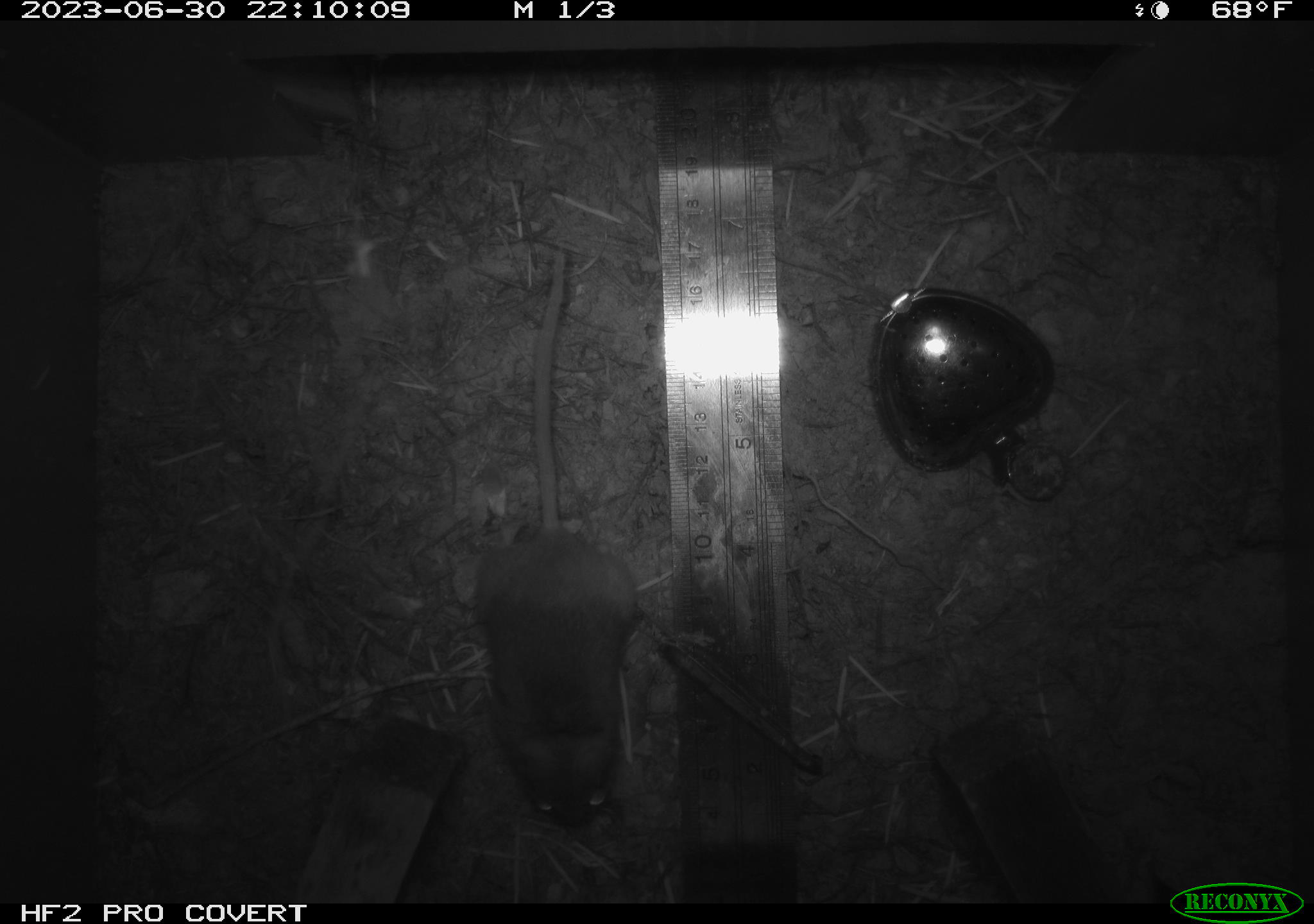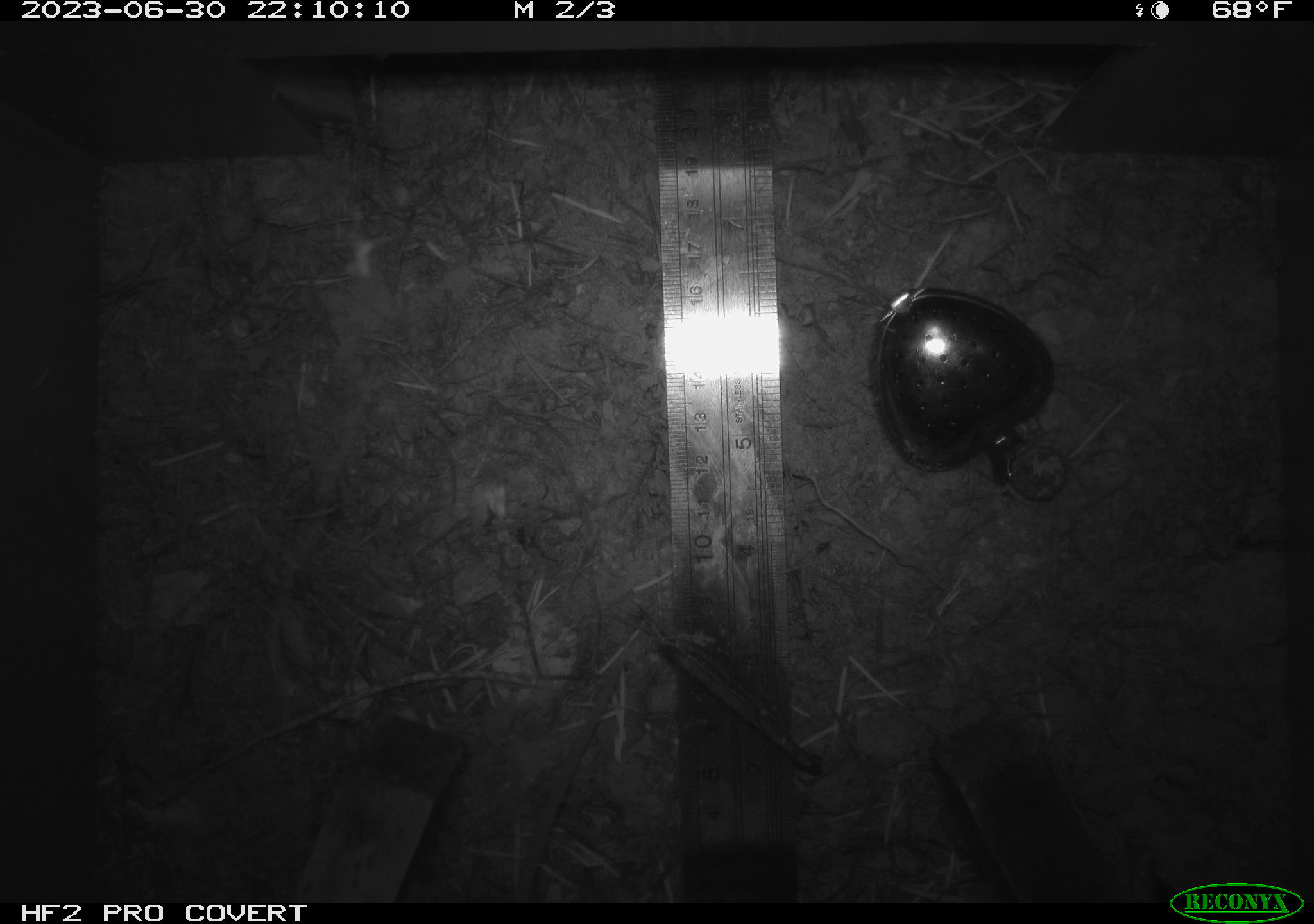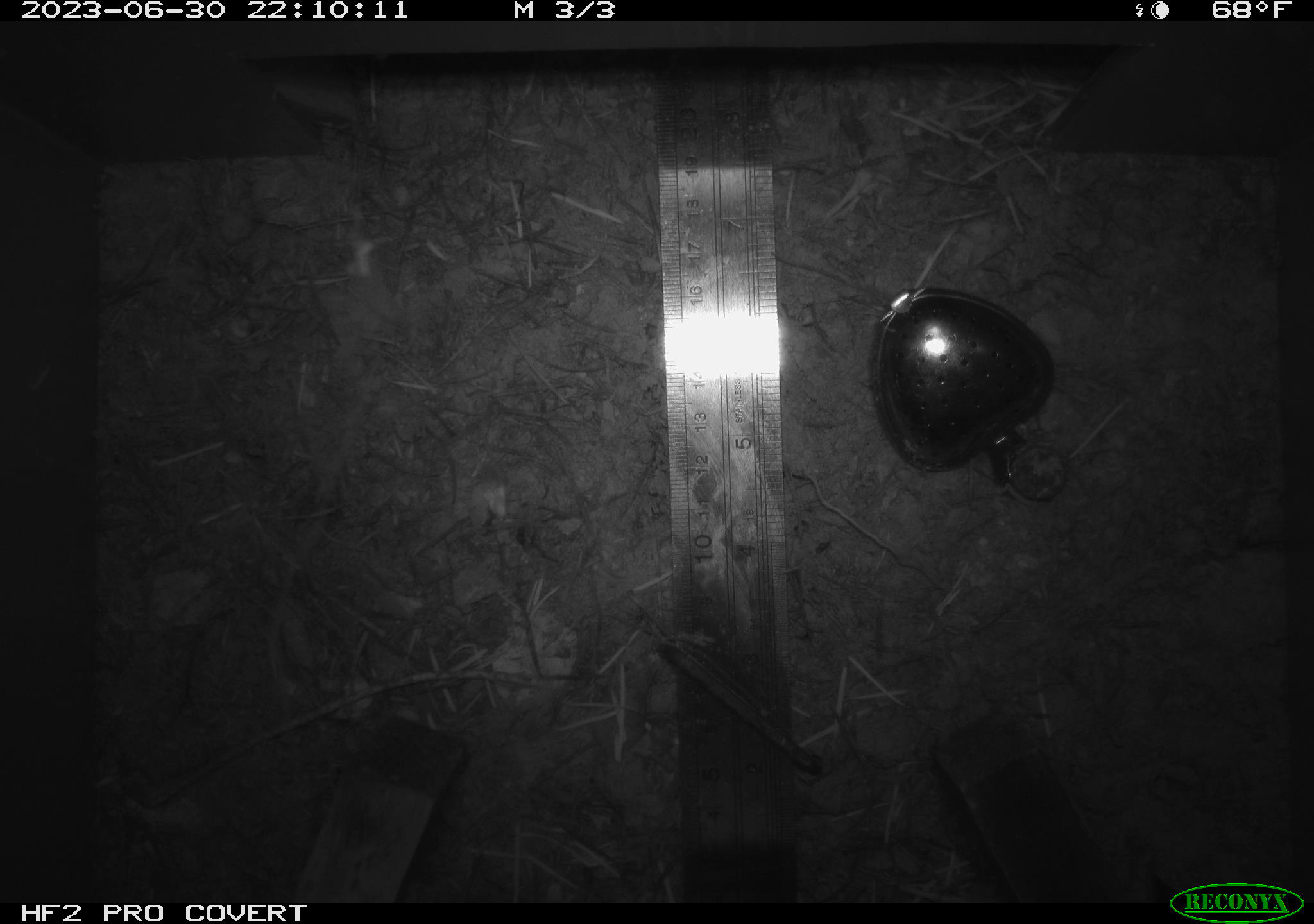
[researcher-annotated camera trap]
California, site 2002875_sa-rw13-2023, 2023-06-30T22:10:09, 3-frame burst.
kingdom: Animalia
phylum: Chordata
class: Mammalia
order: Rodentia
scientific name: Rodentia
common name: mouse species